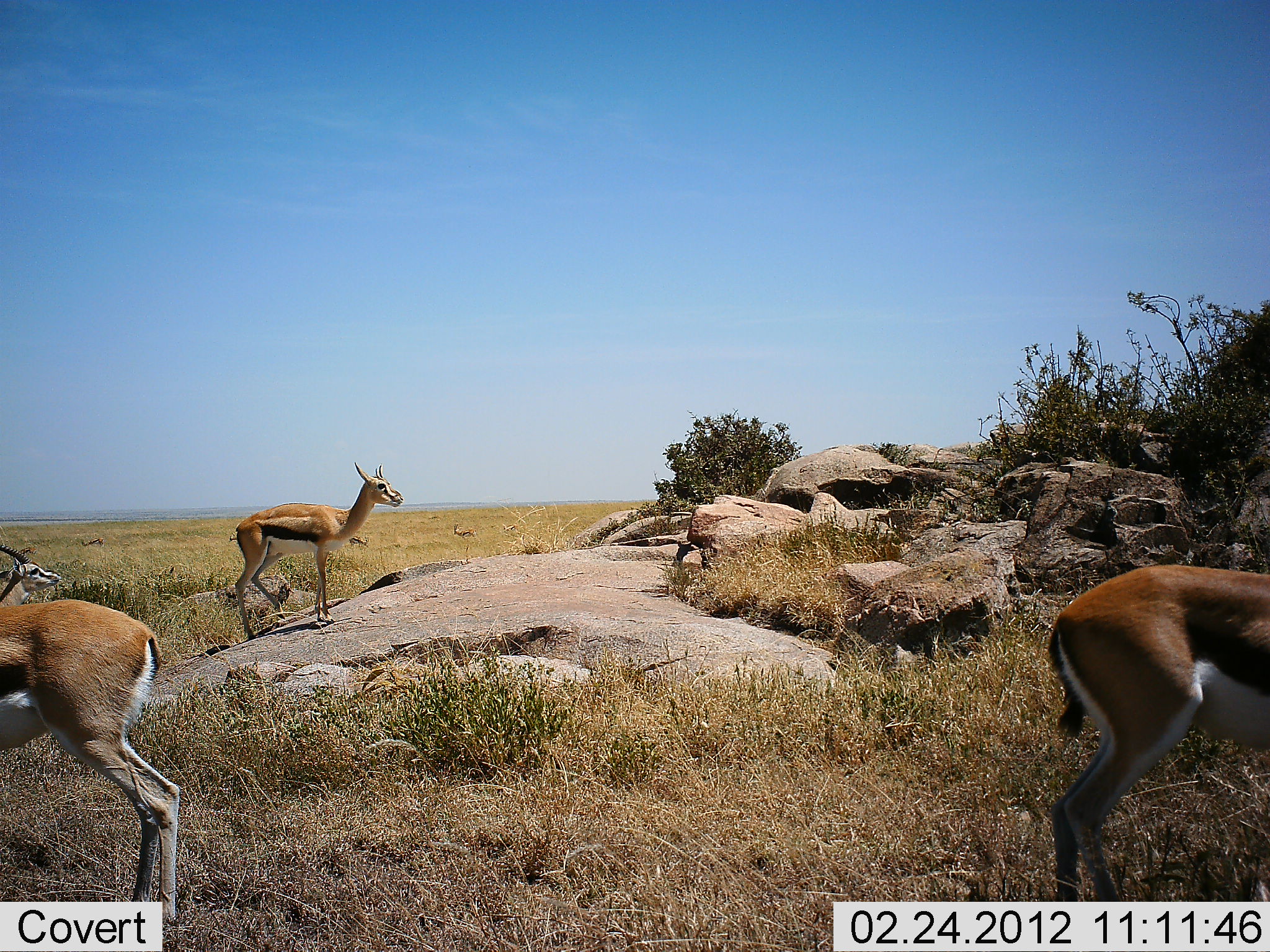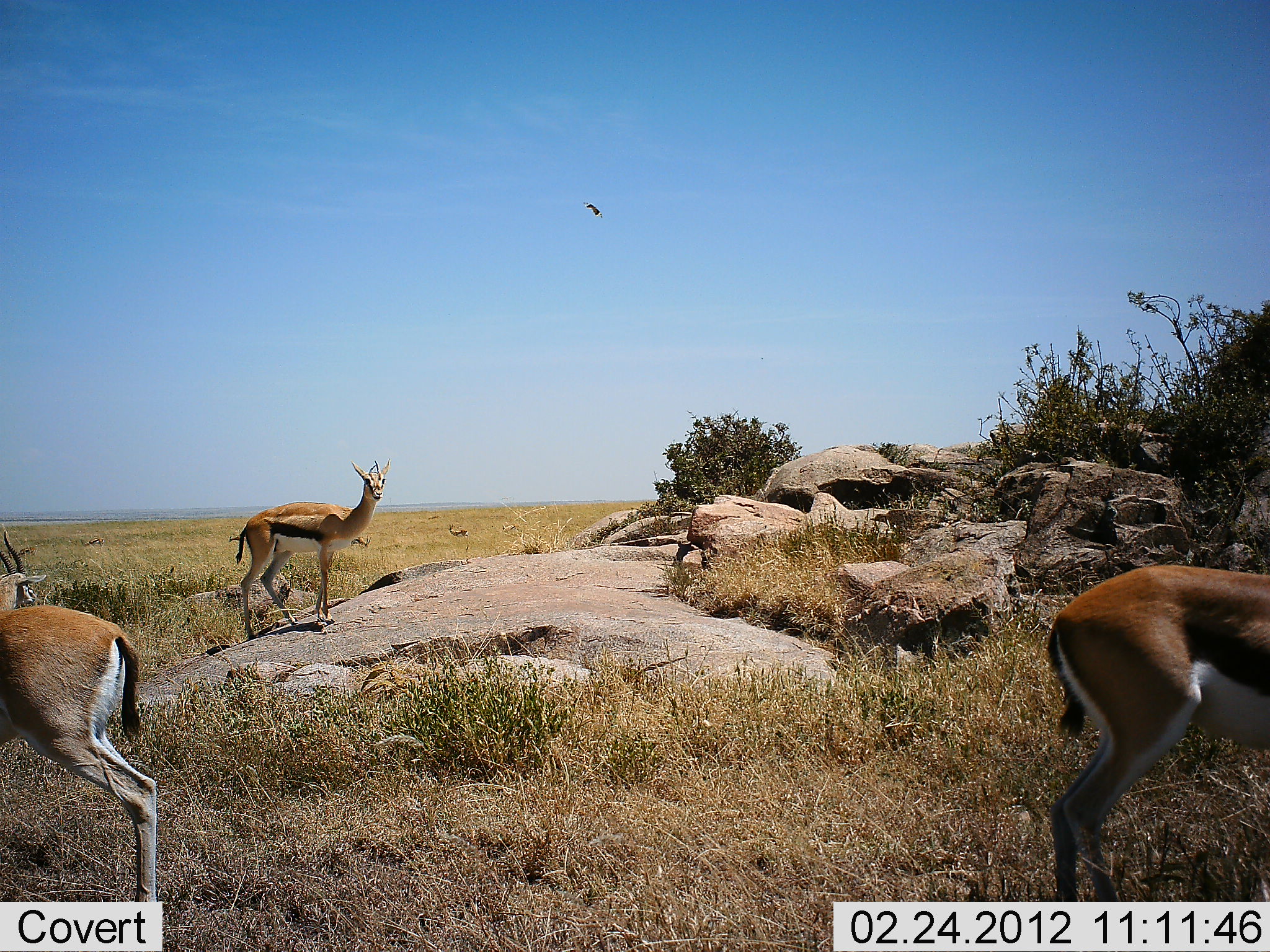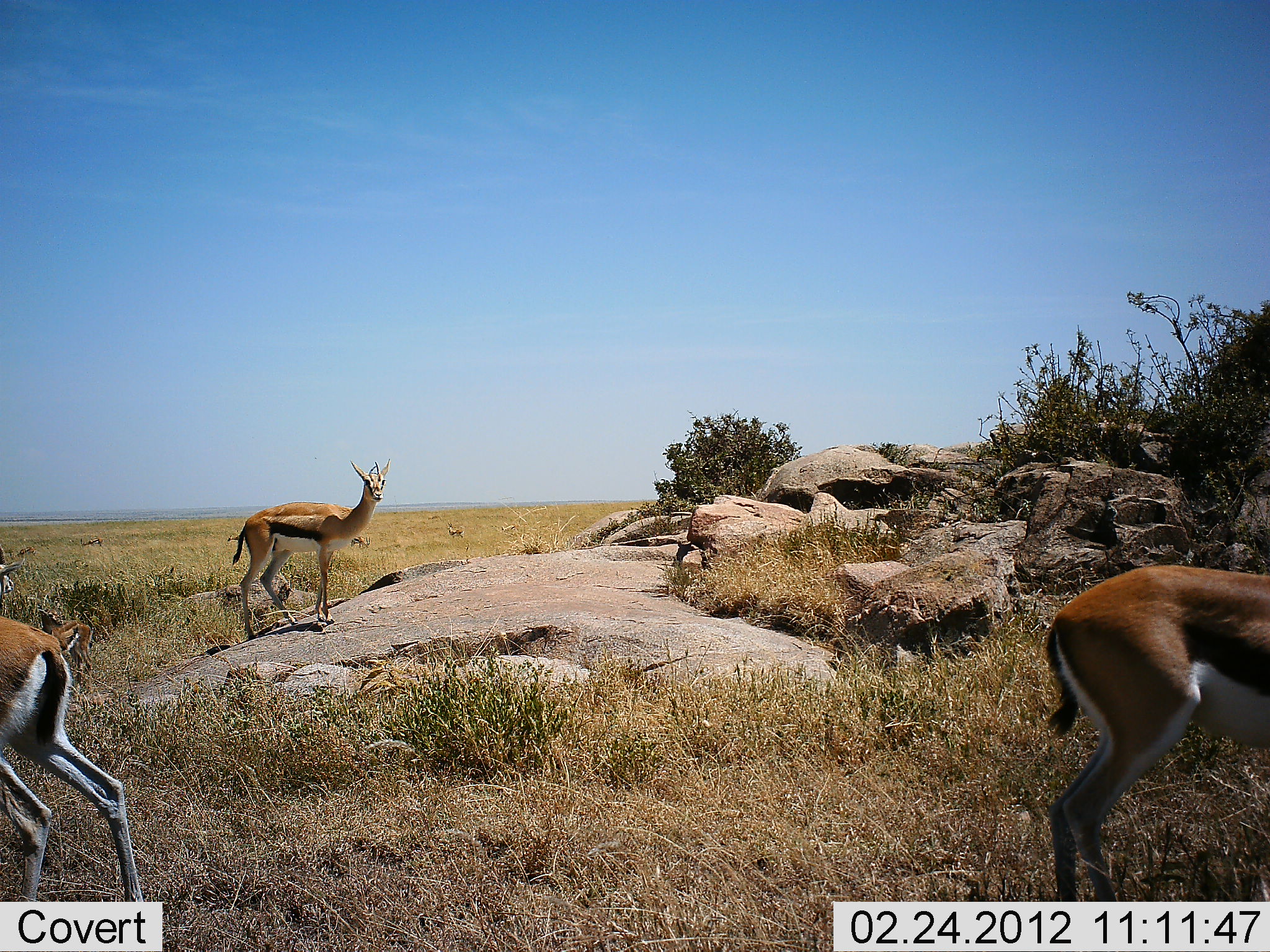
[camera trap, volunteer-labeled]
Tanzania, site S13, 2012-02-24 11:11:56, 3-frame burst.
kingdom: Animalia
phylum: Chordata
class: Mammalia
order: Artiodactyla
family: Bovidae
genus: Eudorcas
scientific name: Eudorcas thomsonii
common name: thomson's gazelle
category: gazellethomsons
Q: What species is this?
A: Gazellethomsons (thomson's gazelle) (Eudorcas thomsonii).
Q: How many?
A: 4.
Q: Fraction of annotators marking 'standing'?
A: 96%.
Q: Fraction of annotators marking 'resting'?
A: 0%.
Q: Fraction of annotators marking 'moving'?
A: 44%.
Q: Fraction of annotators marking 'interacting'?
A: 0%.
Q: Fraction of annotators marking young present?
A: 12%.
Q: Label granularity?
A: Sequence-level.